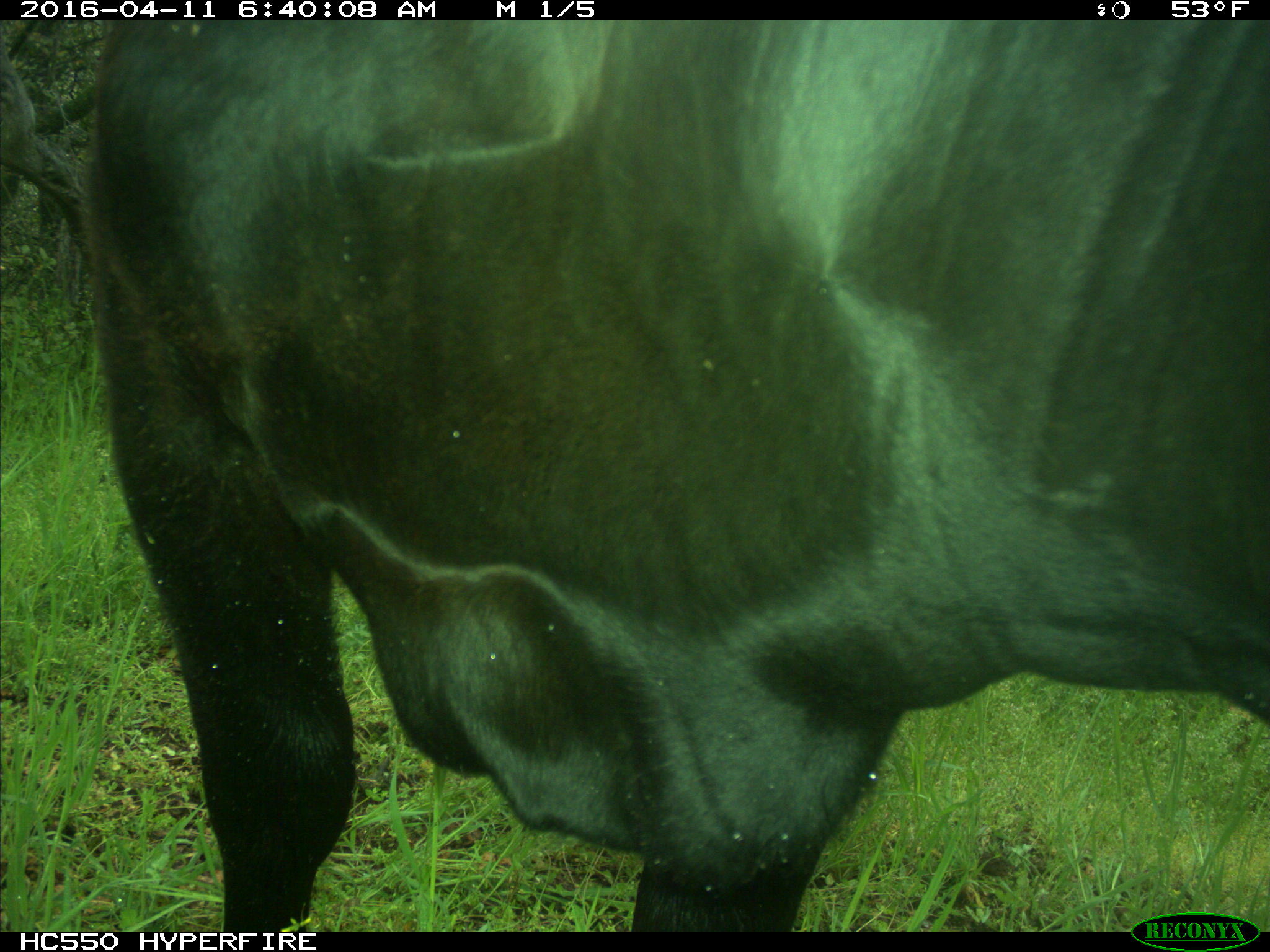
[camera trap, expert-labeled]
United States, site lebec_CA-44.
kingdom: Animalia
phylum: Chordata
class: Mammalia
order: Artiodactyla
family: Bovidae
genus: Bos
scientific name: Bos taurus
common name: domestic cow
Bos taurus (domestic cow).